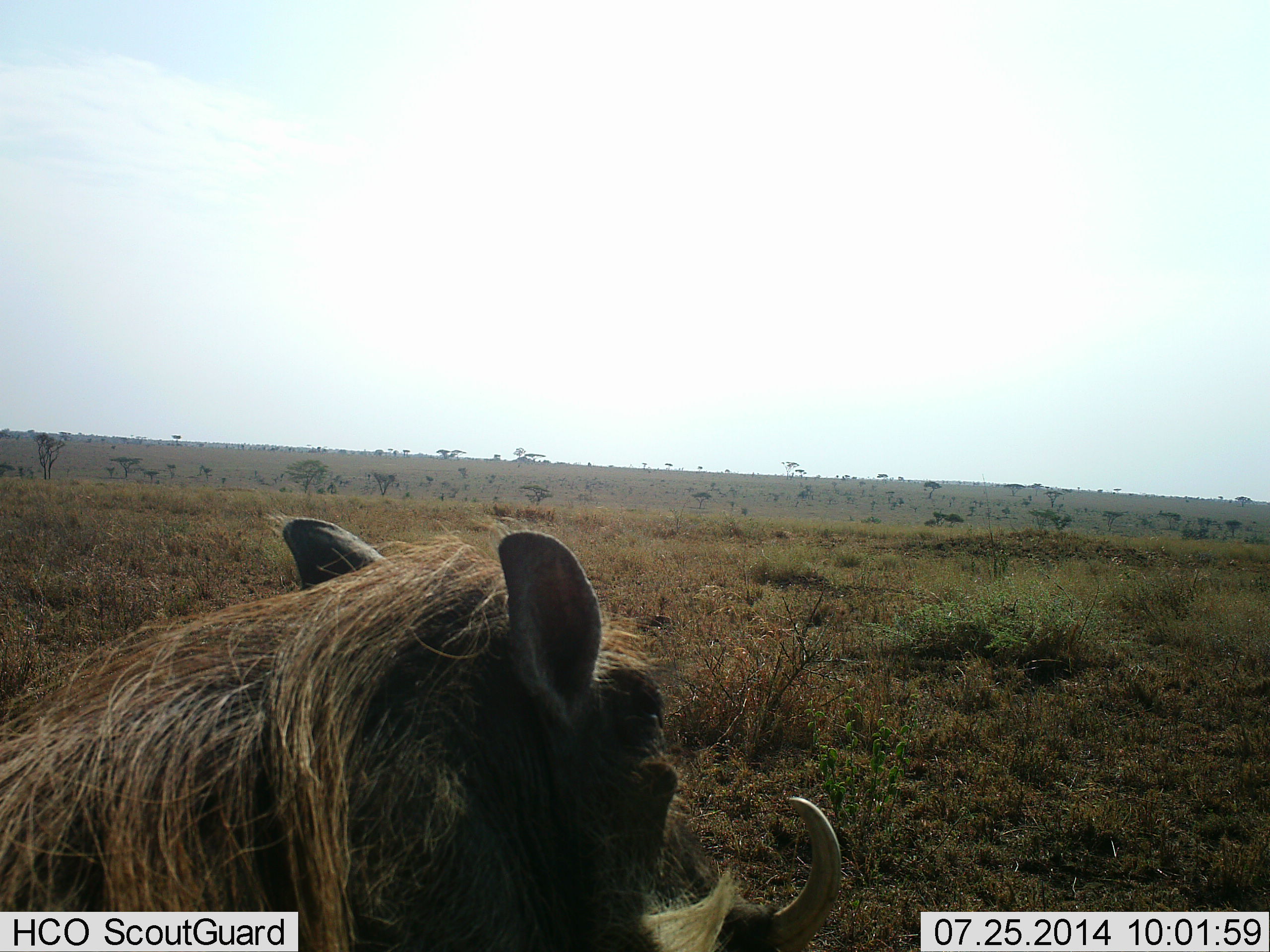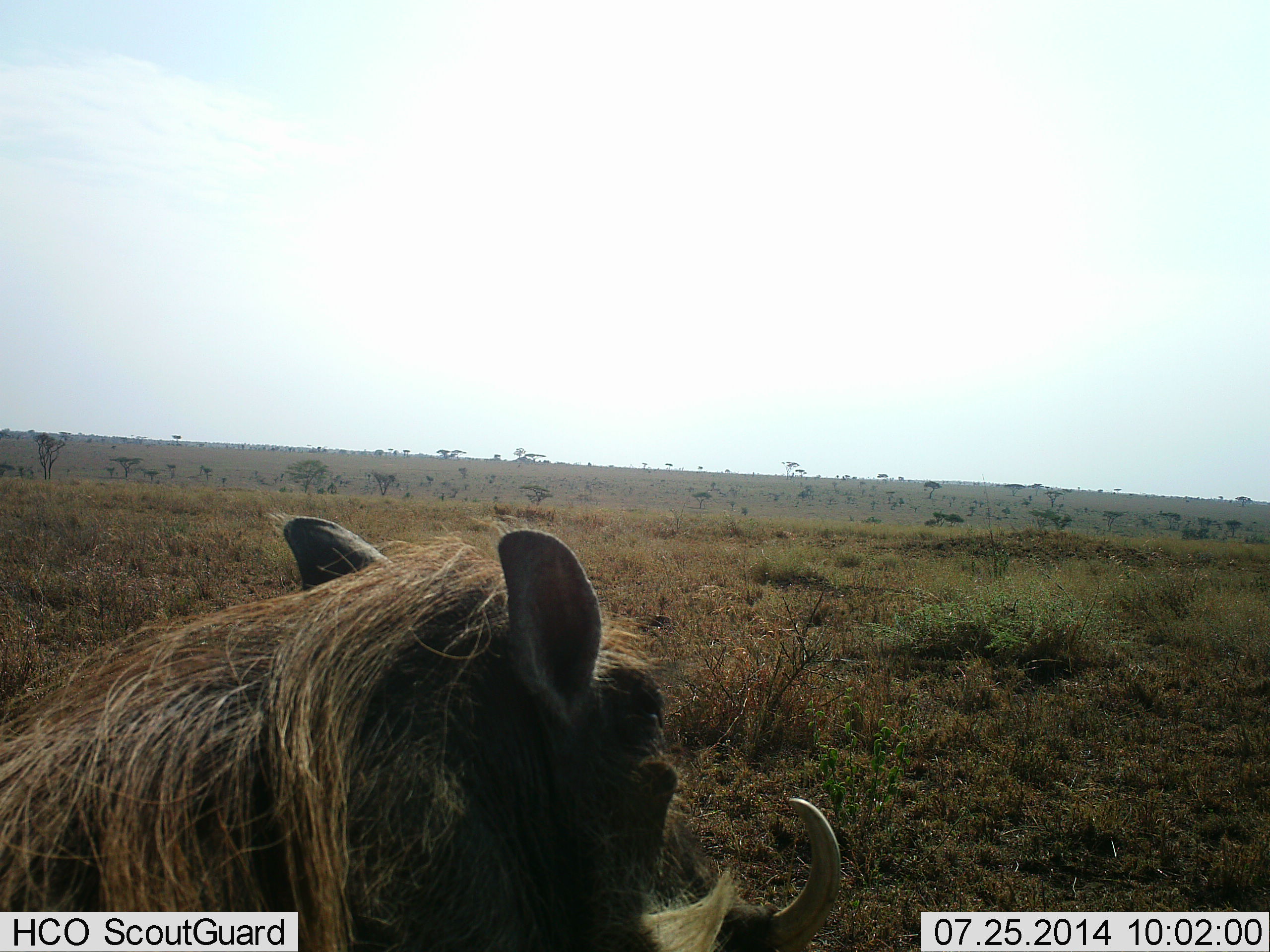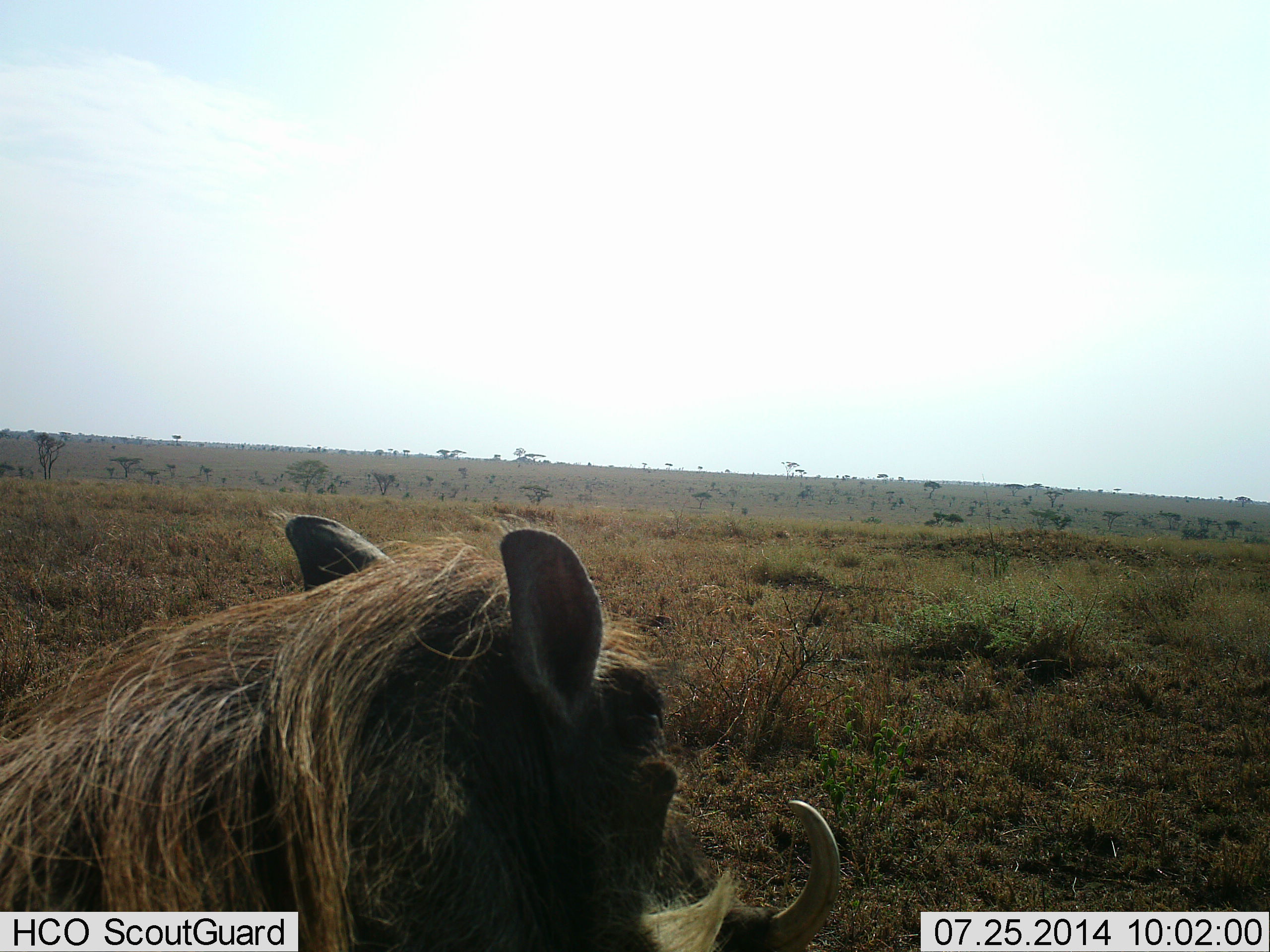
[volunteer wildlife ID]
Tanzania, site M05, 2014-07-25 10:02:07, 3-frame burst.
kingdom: Animalia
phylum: Chordata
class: Mammalia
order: Artiodactyla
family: Suidae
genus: Phacochoerus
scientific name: Phacochoerus africanus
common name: warthog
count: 1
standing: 80%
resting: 20%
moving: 0%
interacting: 0%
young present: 0%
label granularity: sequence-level